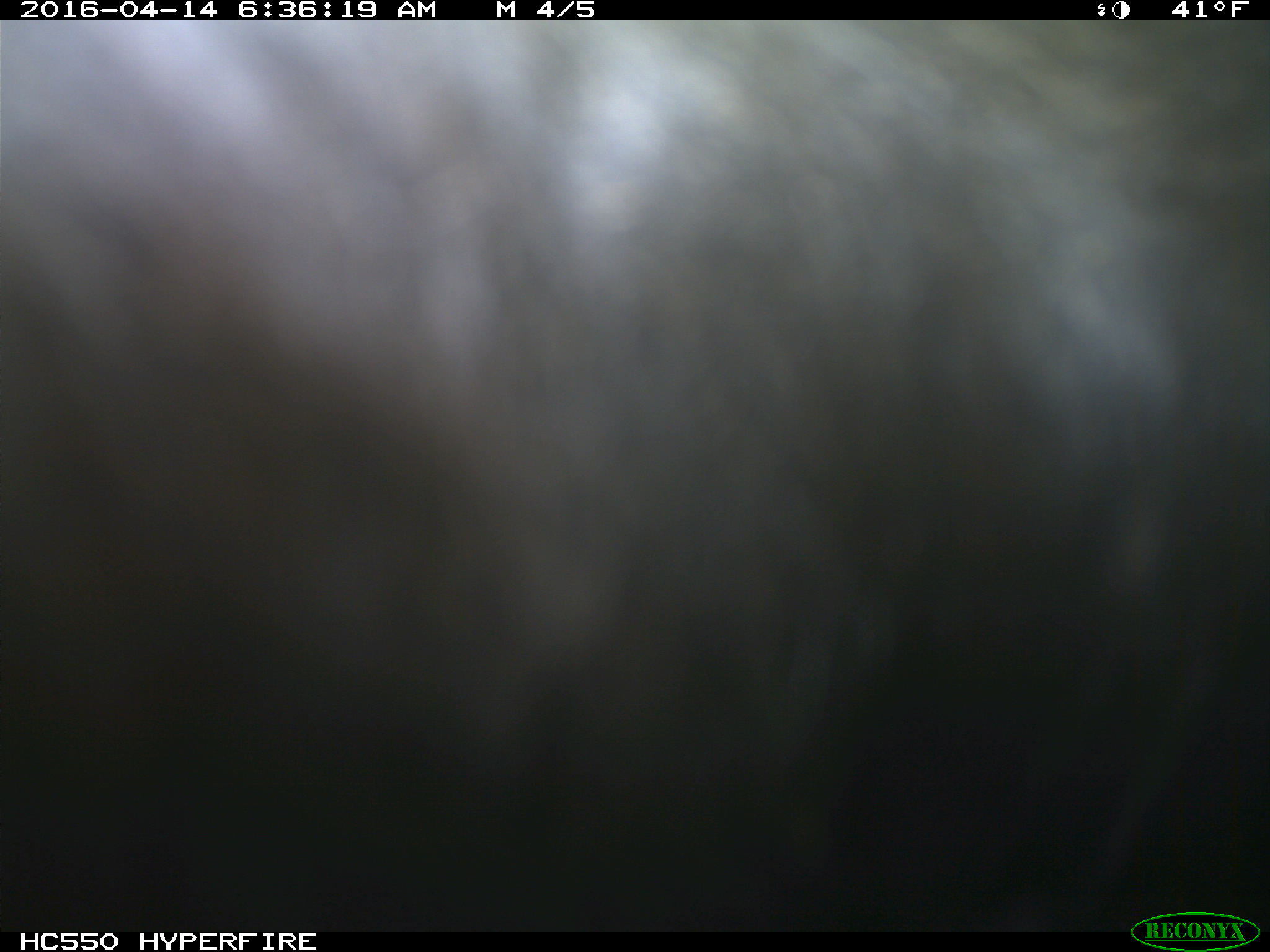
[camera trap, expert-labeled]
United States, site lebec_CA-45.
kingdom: Animalia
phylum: Chordata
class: Mammalia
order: Artiodactyla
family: Bovidae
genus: Bos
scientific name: Bos taurus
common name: domestic cow